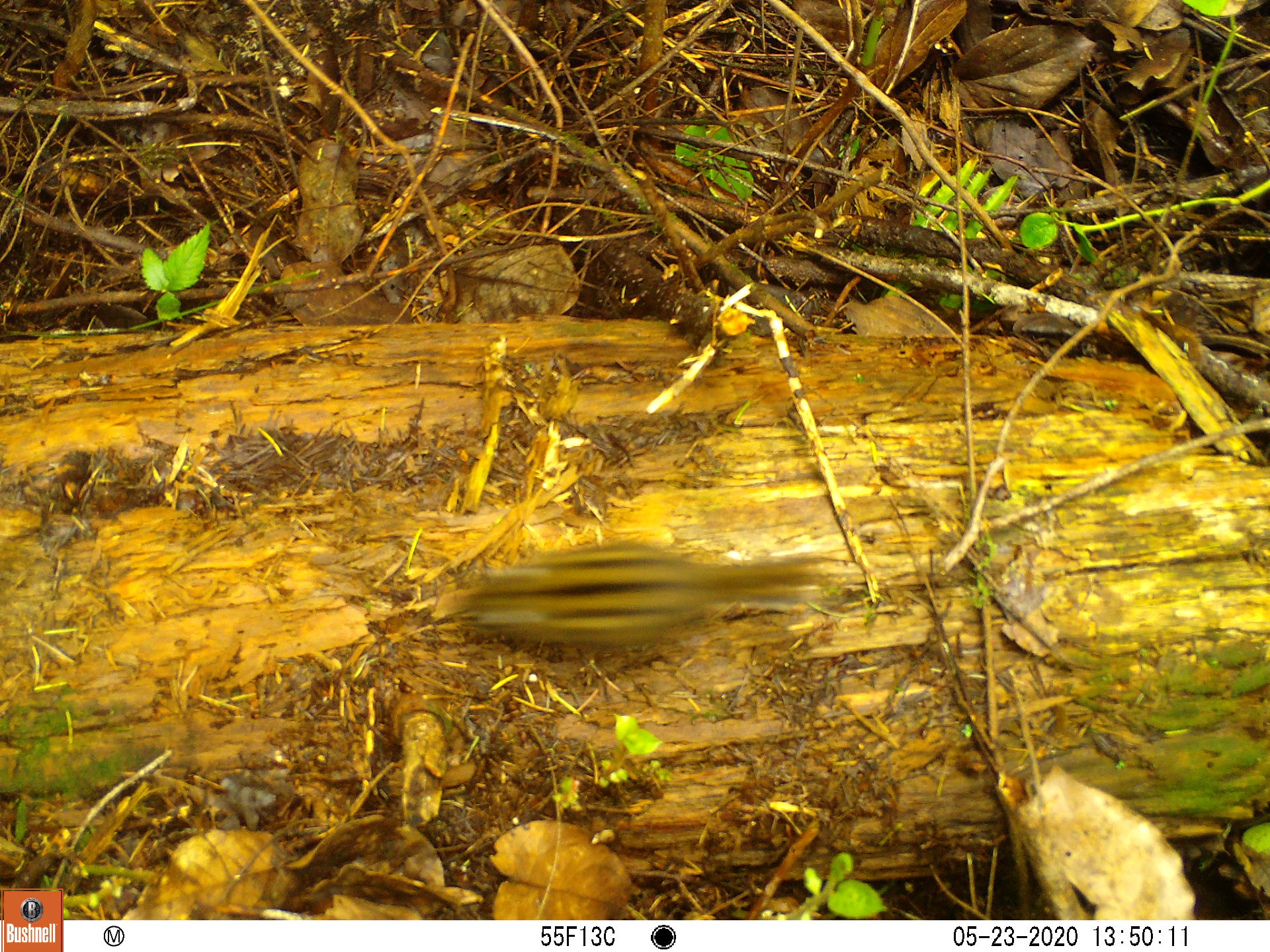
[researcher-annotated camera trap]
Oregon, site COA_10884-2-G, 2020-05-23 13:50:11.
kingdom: Animalia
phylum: Chordata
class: Mammalia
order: Rodentia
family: Sciuridae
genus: Neotamias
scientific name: Neotamias townsendii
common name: townsend's chipmunk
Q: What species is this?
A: Townsend's chipmunk (Neotamias townsendii).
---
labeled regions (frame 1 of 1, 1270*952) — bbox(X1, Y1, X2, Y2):
townsend's chipmunk: bbox(439, 538, 847, 677)